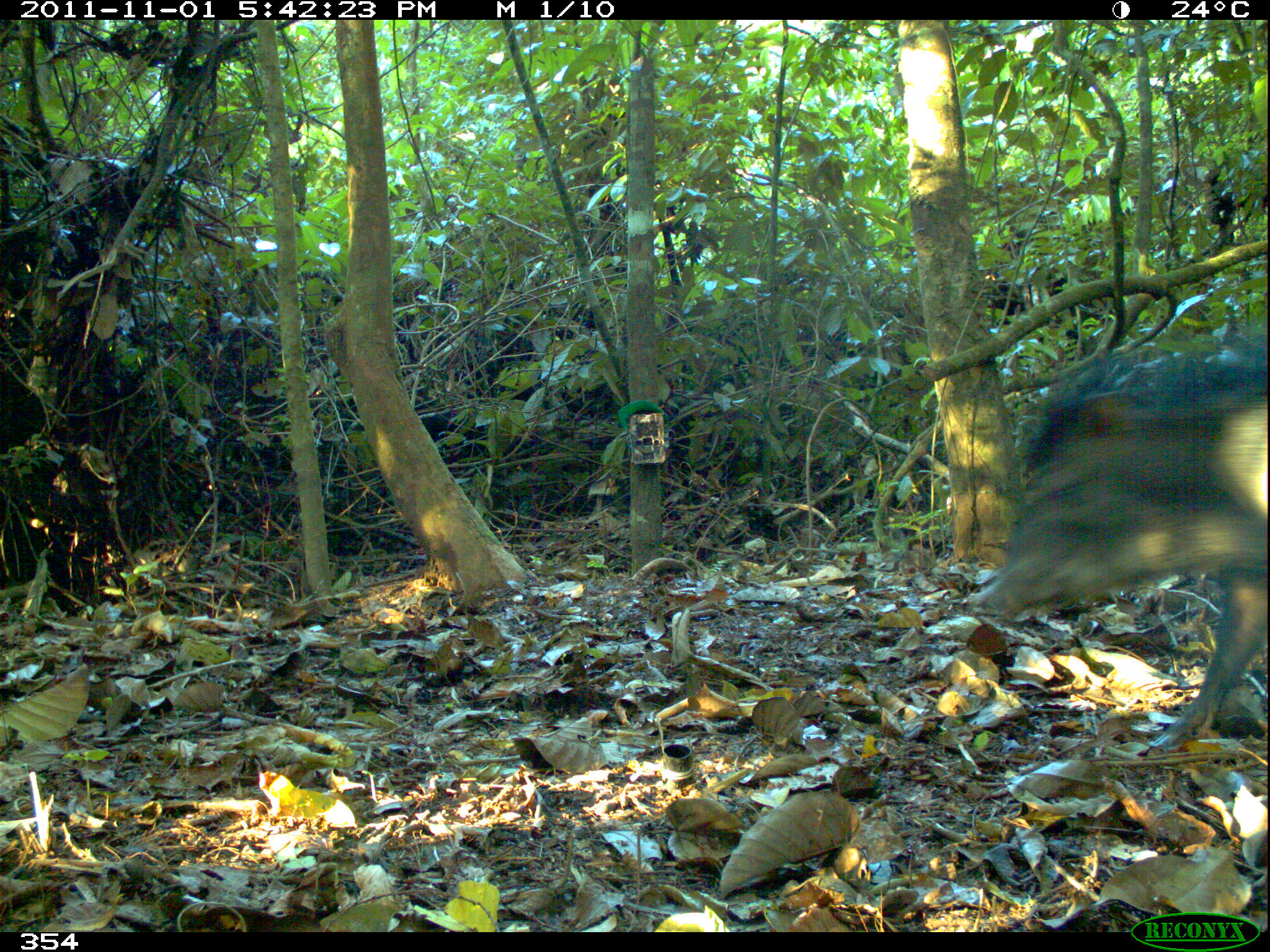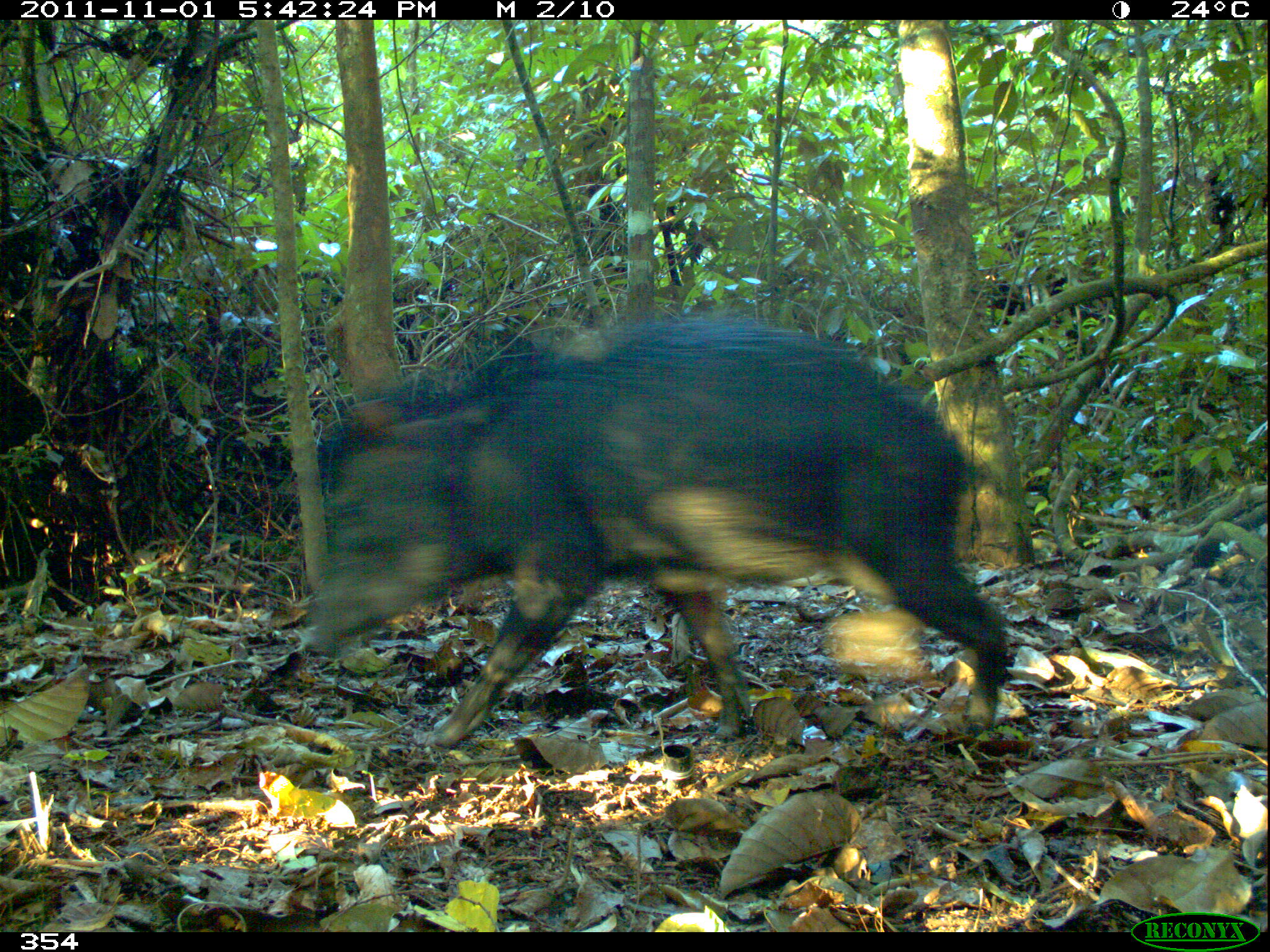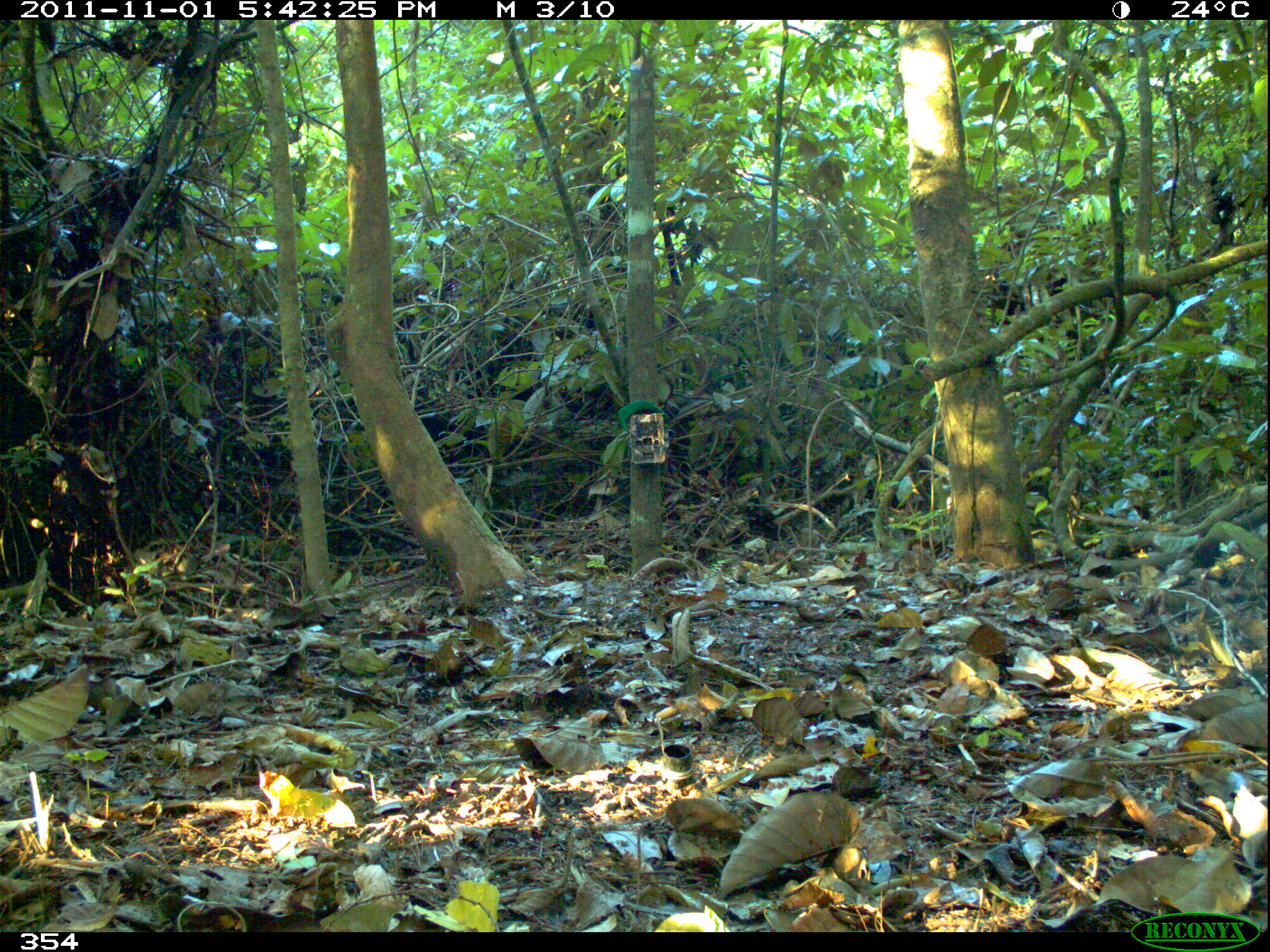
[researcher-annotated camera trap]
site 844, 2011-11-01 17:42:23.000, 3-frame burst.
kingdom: Animalia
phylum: Chordata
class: Mammalia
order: Artiodactyla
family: Tayassuidae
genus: Tayassu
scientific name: Tayassu pecari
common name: white-lipped peccary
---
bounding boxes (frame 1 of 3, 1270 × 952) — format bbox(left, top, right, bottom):
tayassu pecari: bbox(971, 337, 1268, 752)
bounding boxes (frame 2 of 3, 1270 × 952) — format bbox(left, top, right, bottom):
tayassu pecari: bbox(299, 311, 1009, 747)